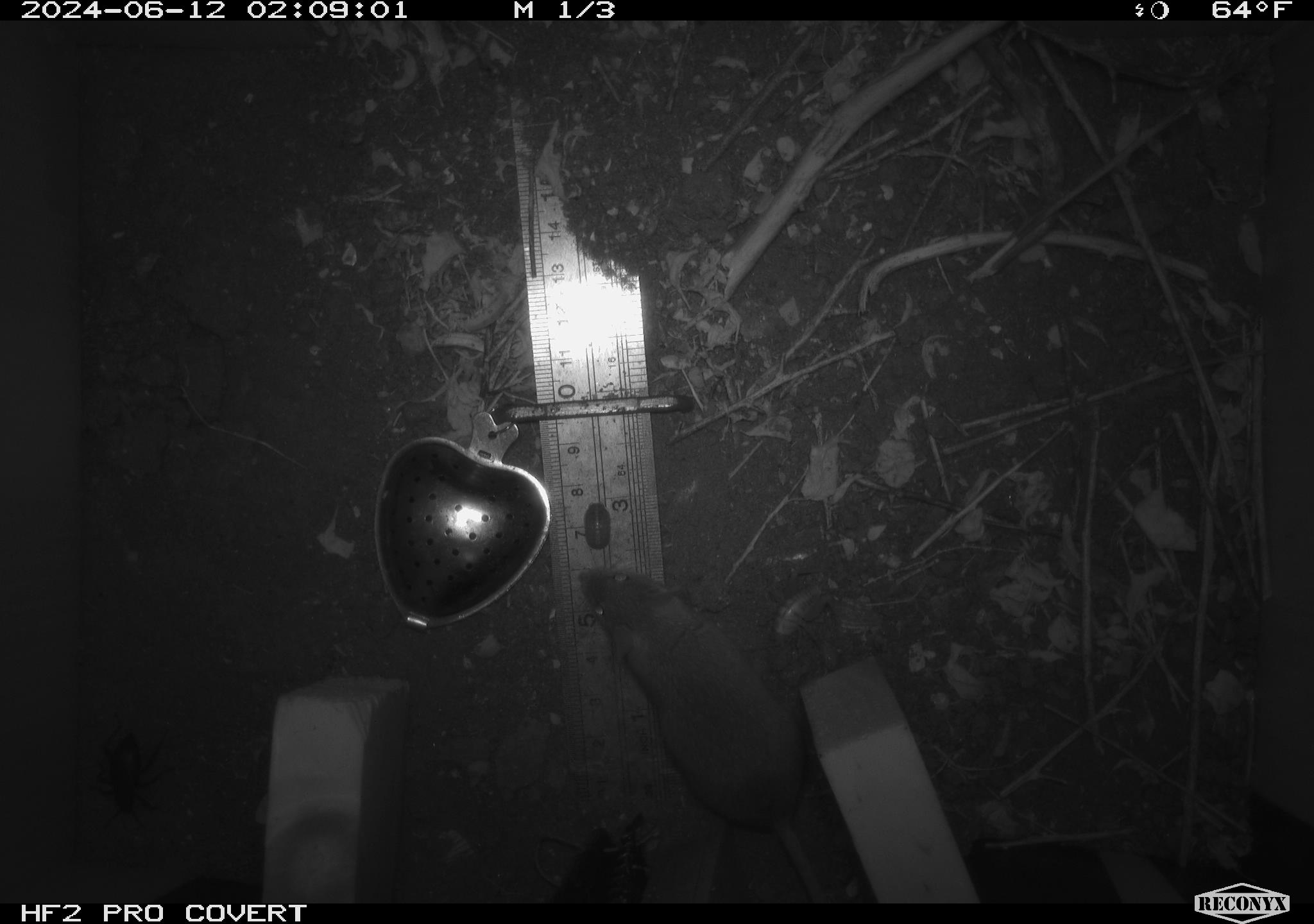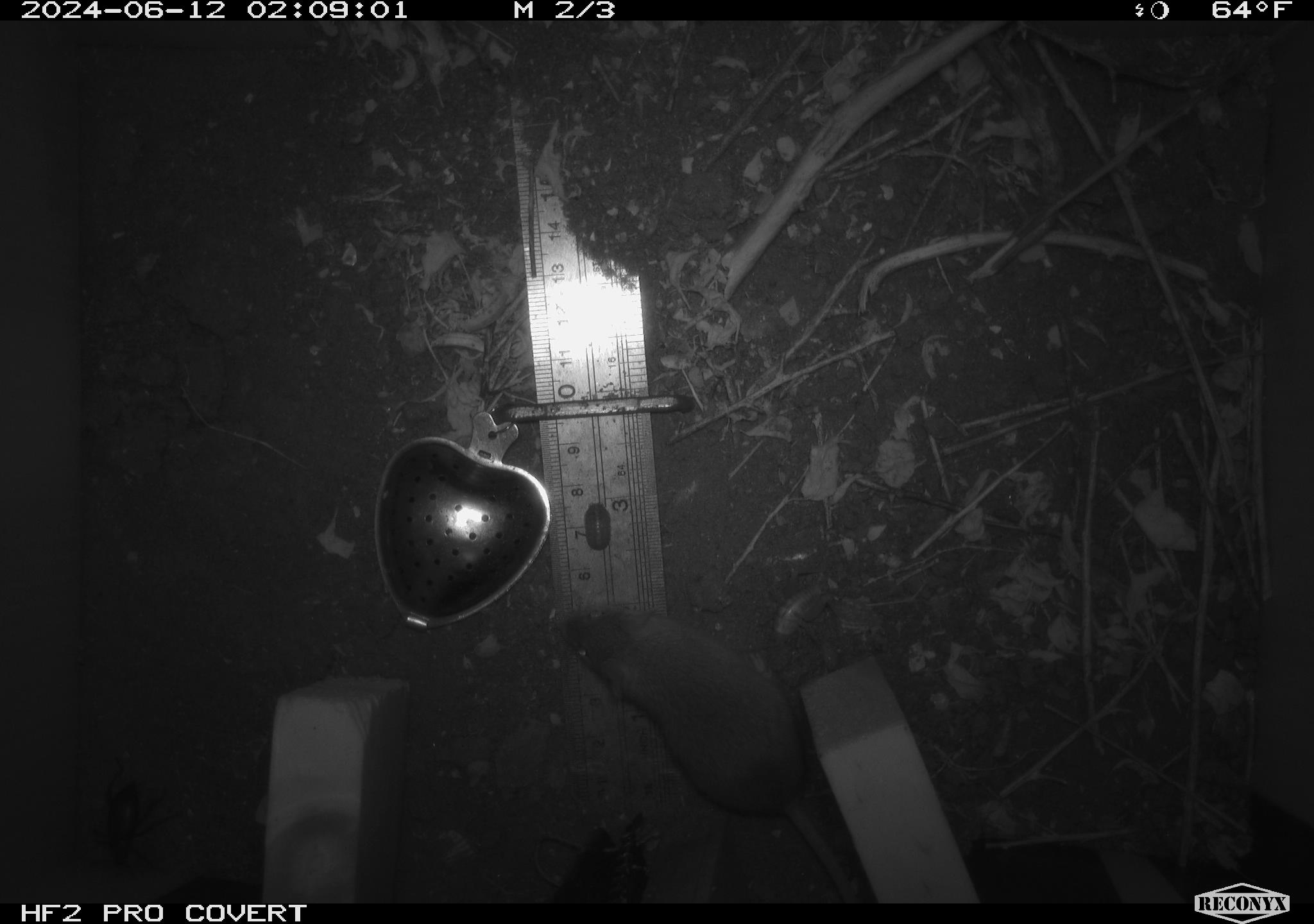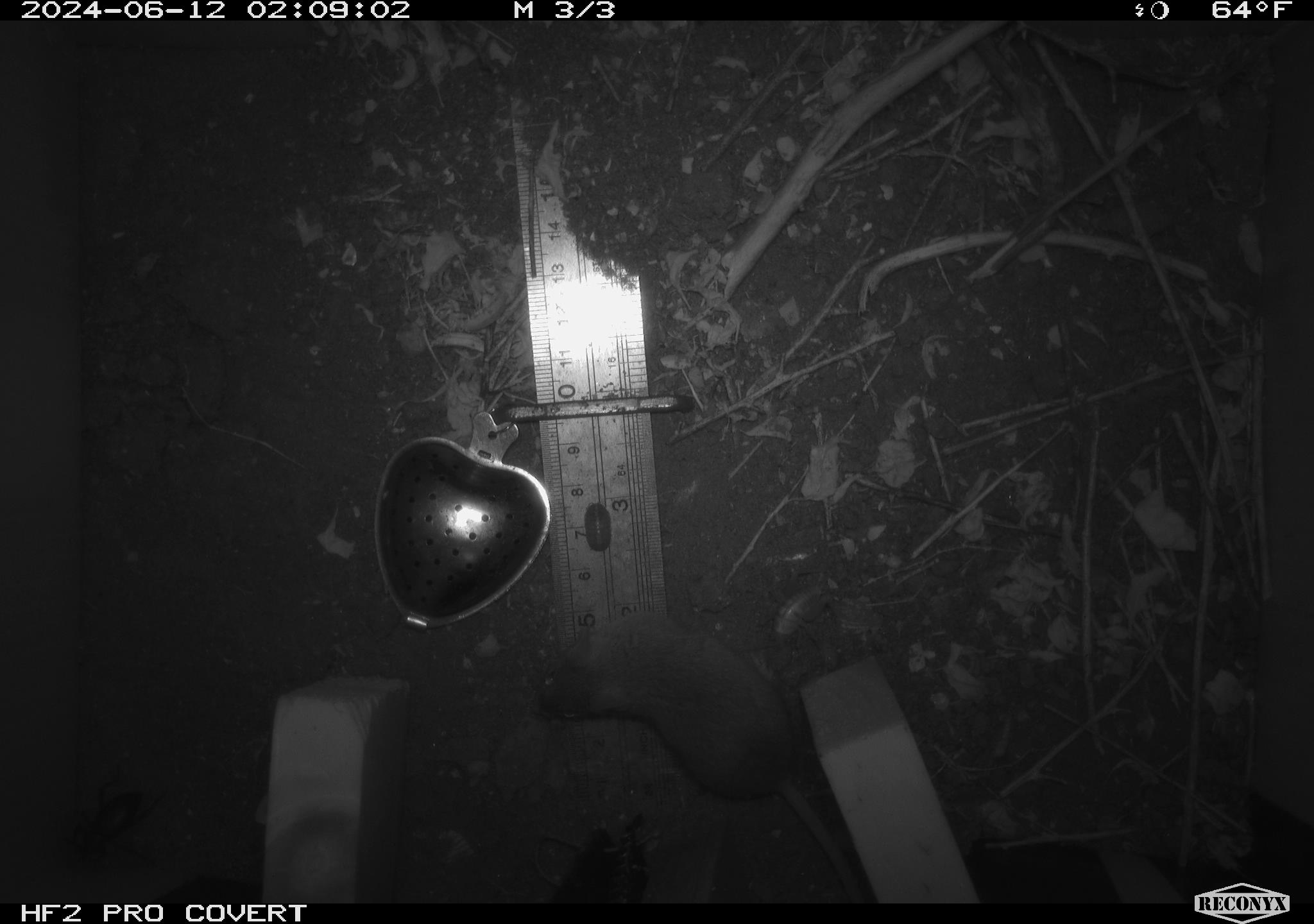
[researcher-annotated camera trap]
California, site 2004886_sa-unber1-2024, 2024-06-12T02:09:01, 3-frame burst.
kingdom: Animalia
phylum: Chordata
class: Mammalia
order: Rodentia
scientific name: Rodentia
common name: mouse species